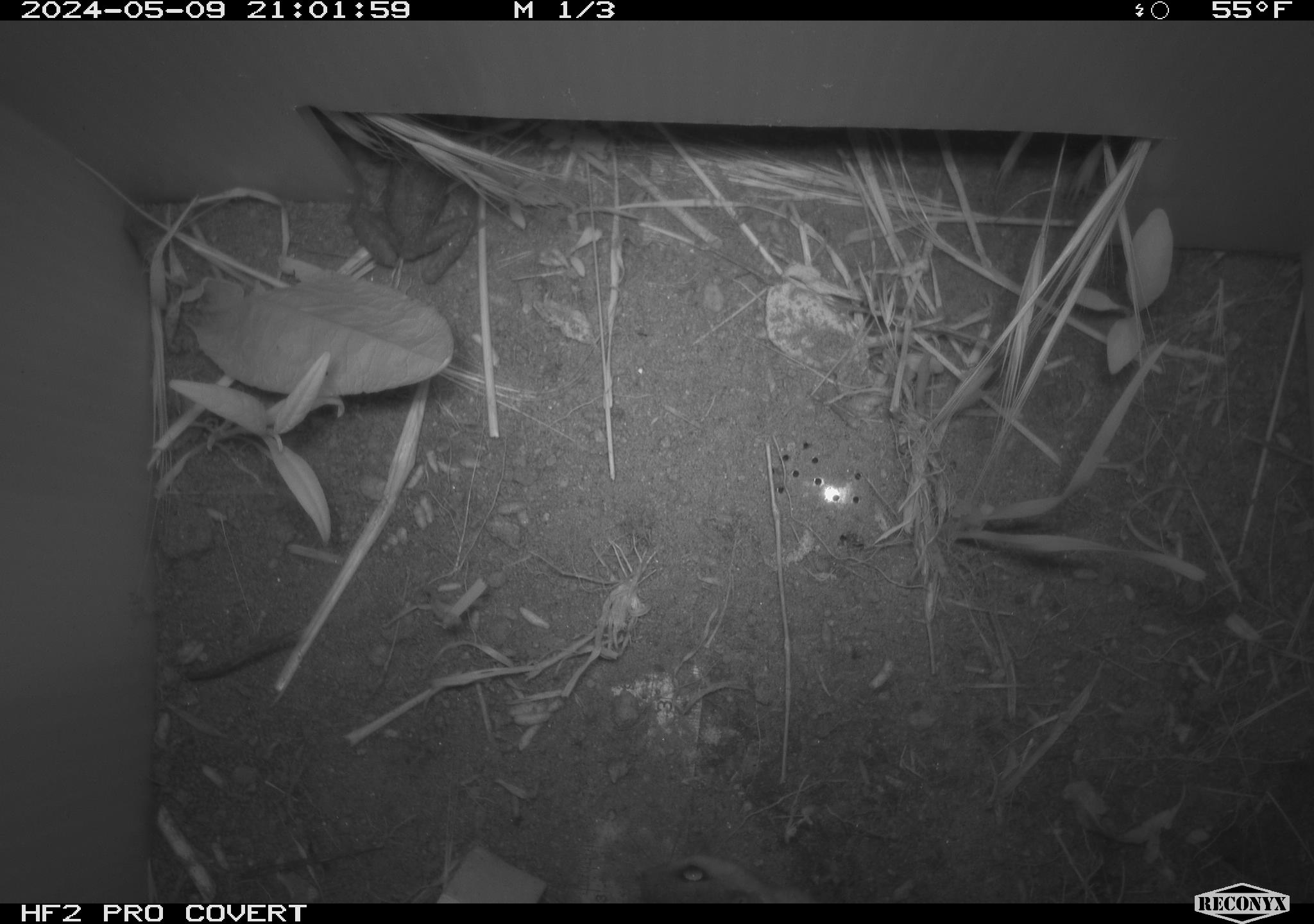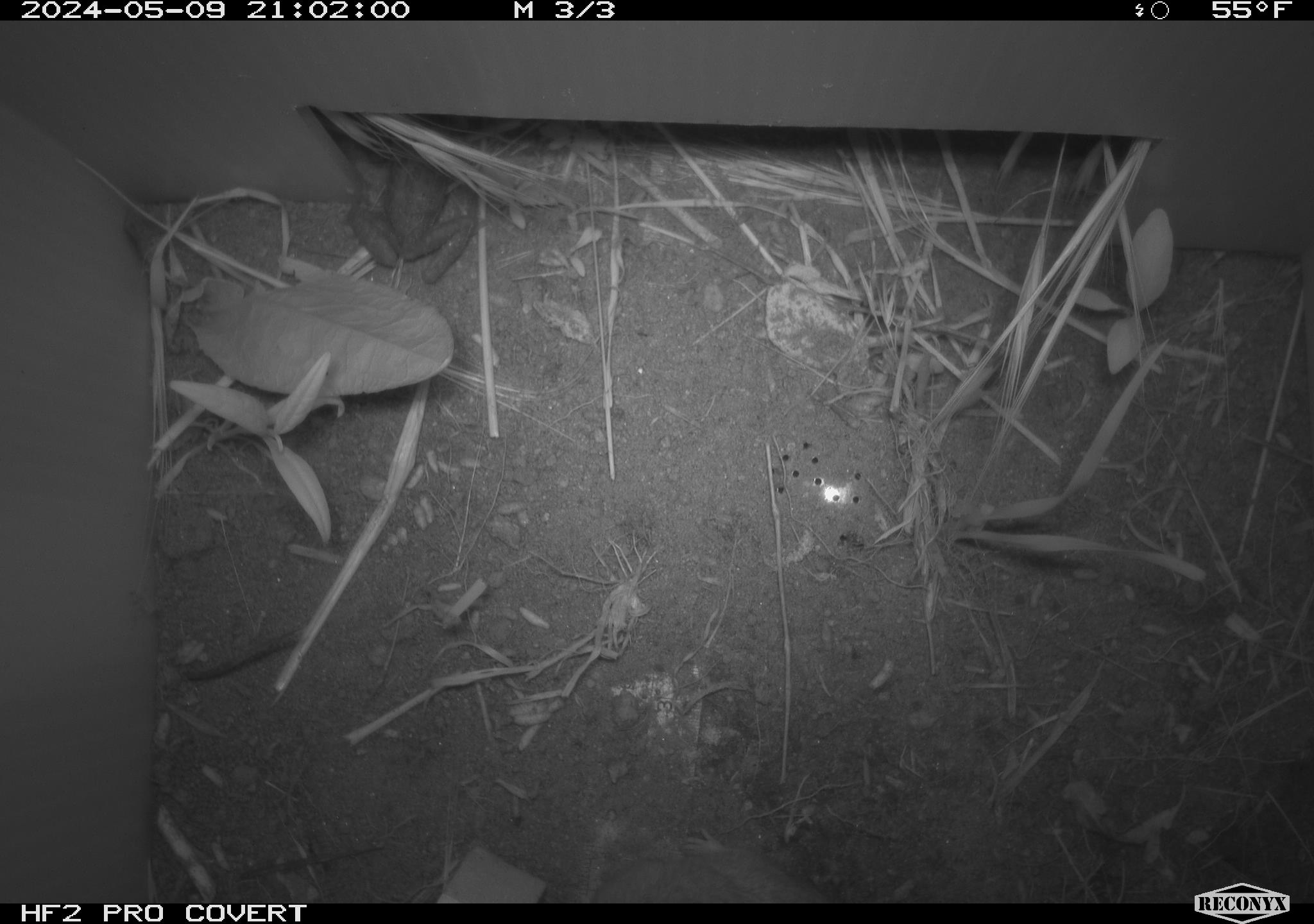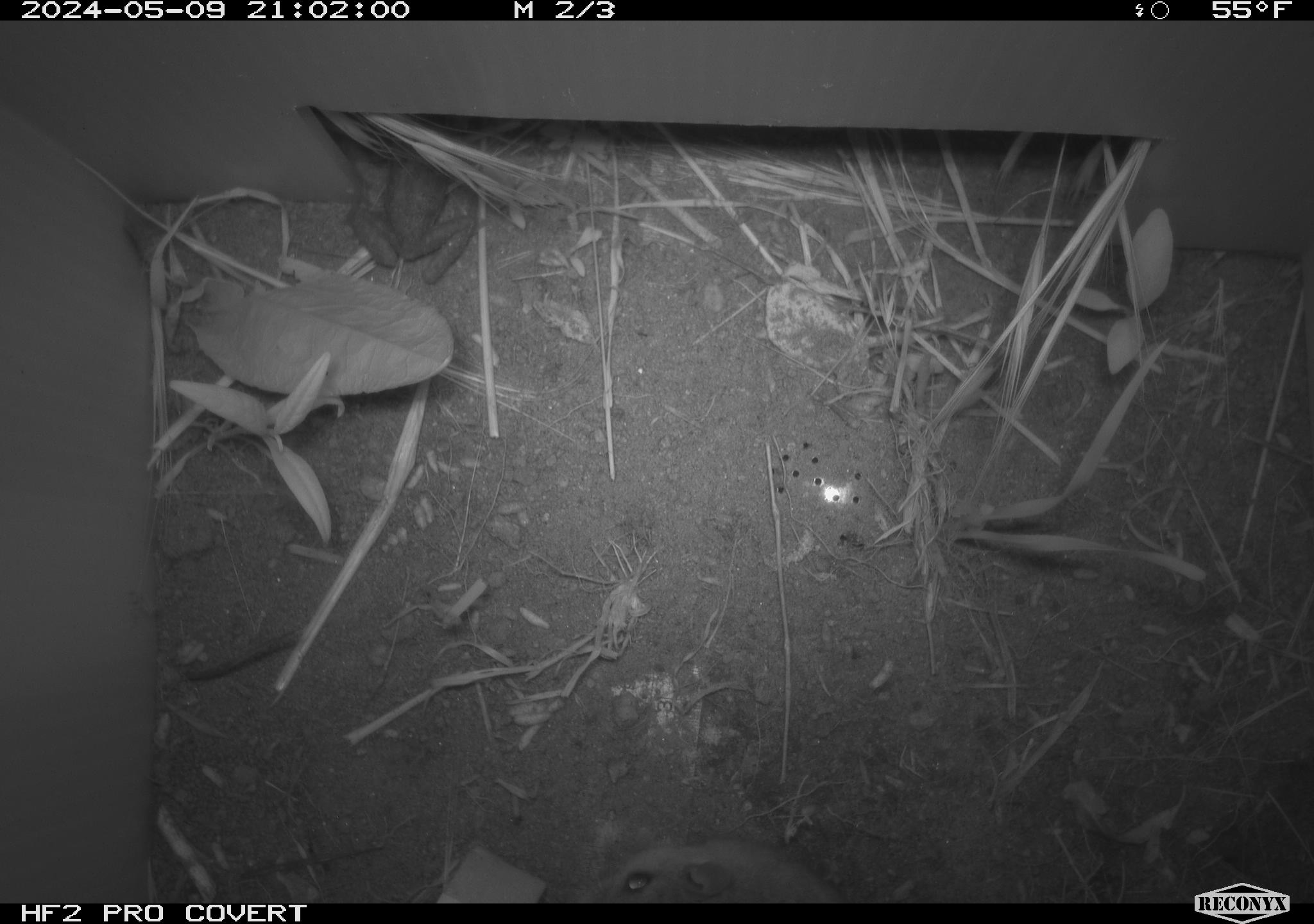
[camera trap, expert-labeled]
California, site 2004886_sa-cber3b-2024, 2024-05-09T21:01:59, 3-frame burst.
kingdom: Animalia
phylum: Chordata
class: Mammalia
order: Rodentia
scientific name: Rodentia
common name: mouse species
Mouse species (Rodentia).